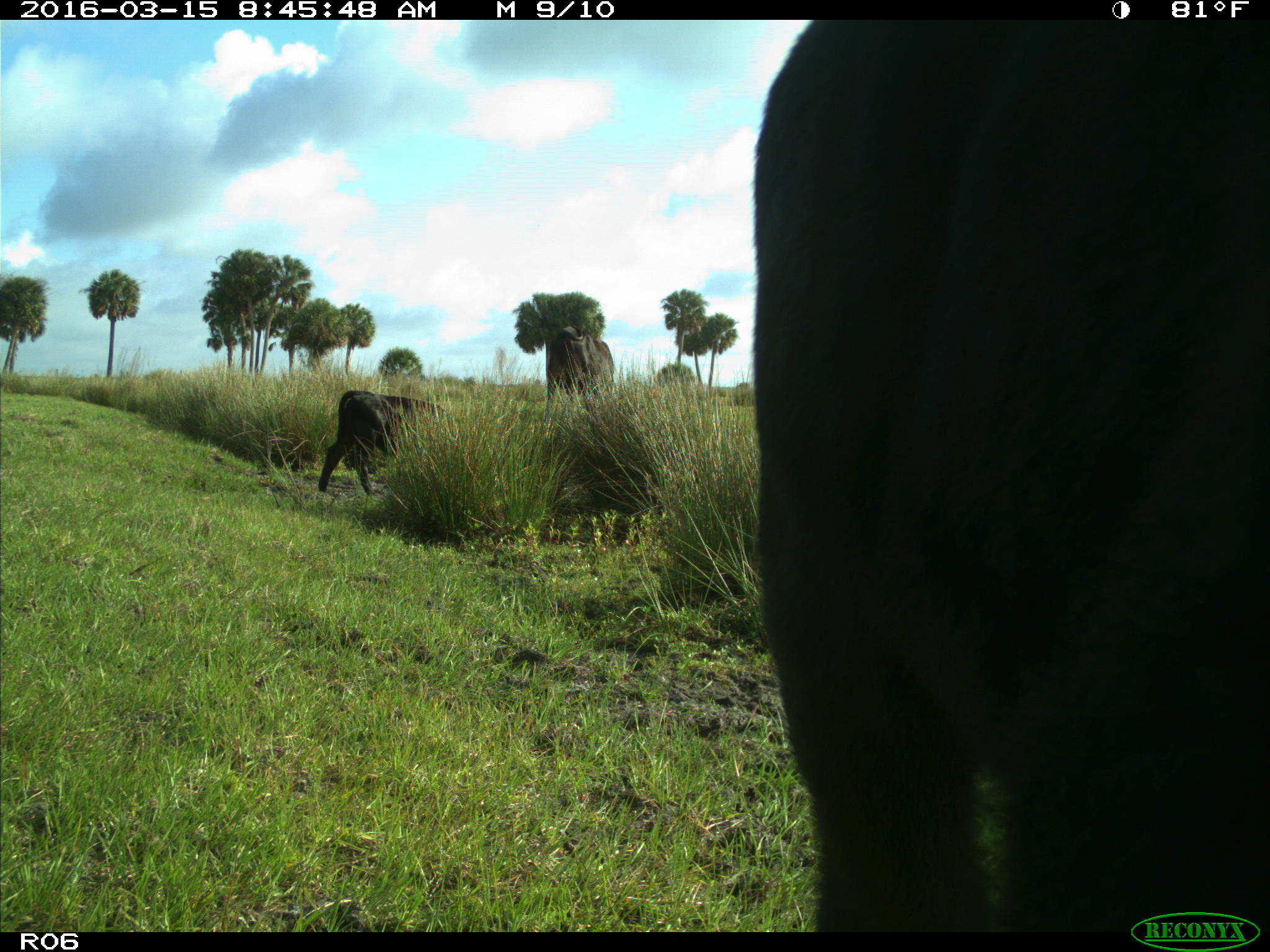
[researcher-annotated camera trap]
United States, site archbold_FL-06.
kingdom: Animalia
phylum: Chordata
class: Mammalia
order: Artiodactyla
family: Bovidae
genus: Bos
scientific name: Bos taurus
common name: domestic cow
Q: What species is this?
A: Bos taurus (domestic cow).